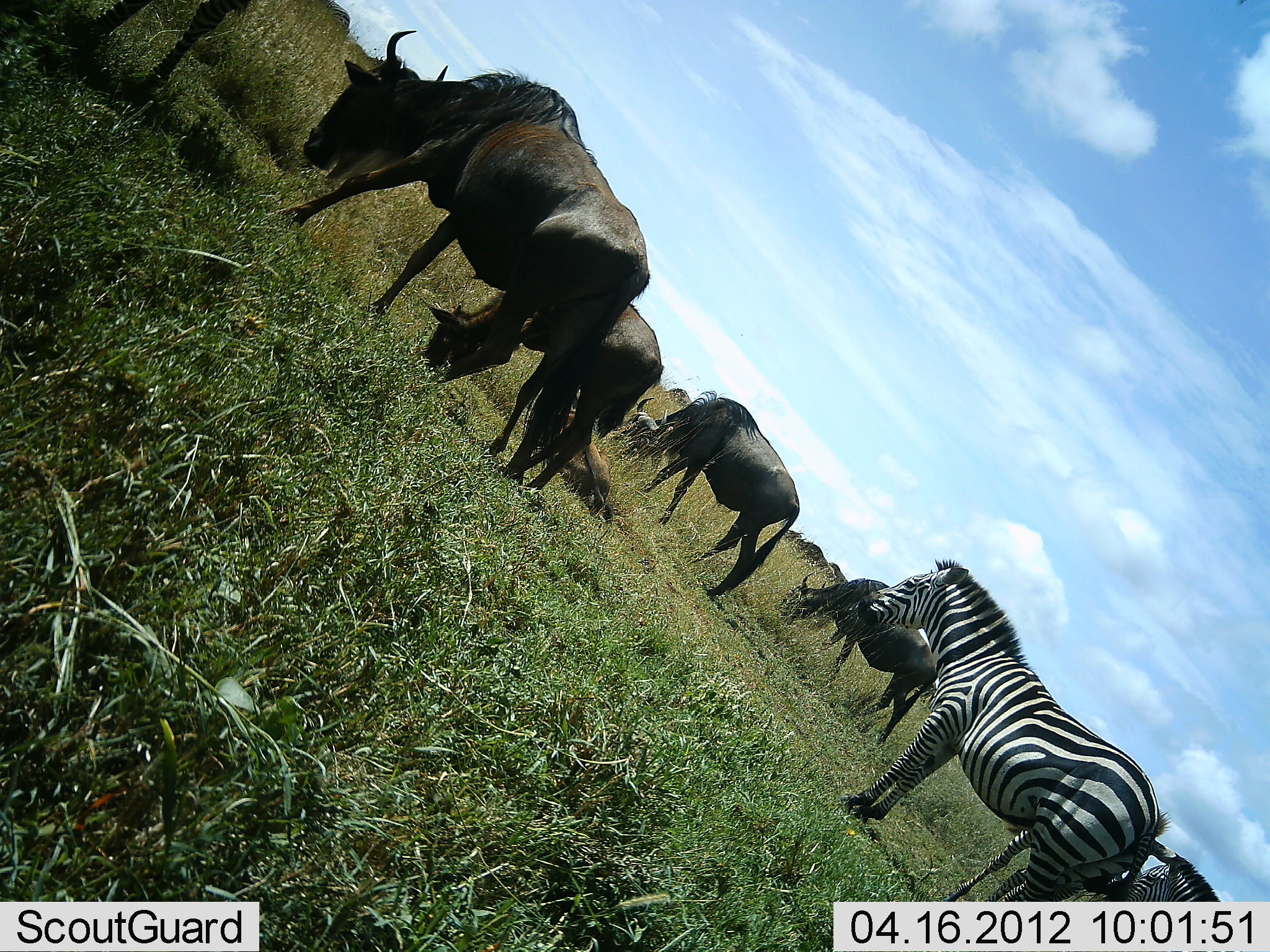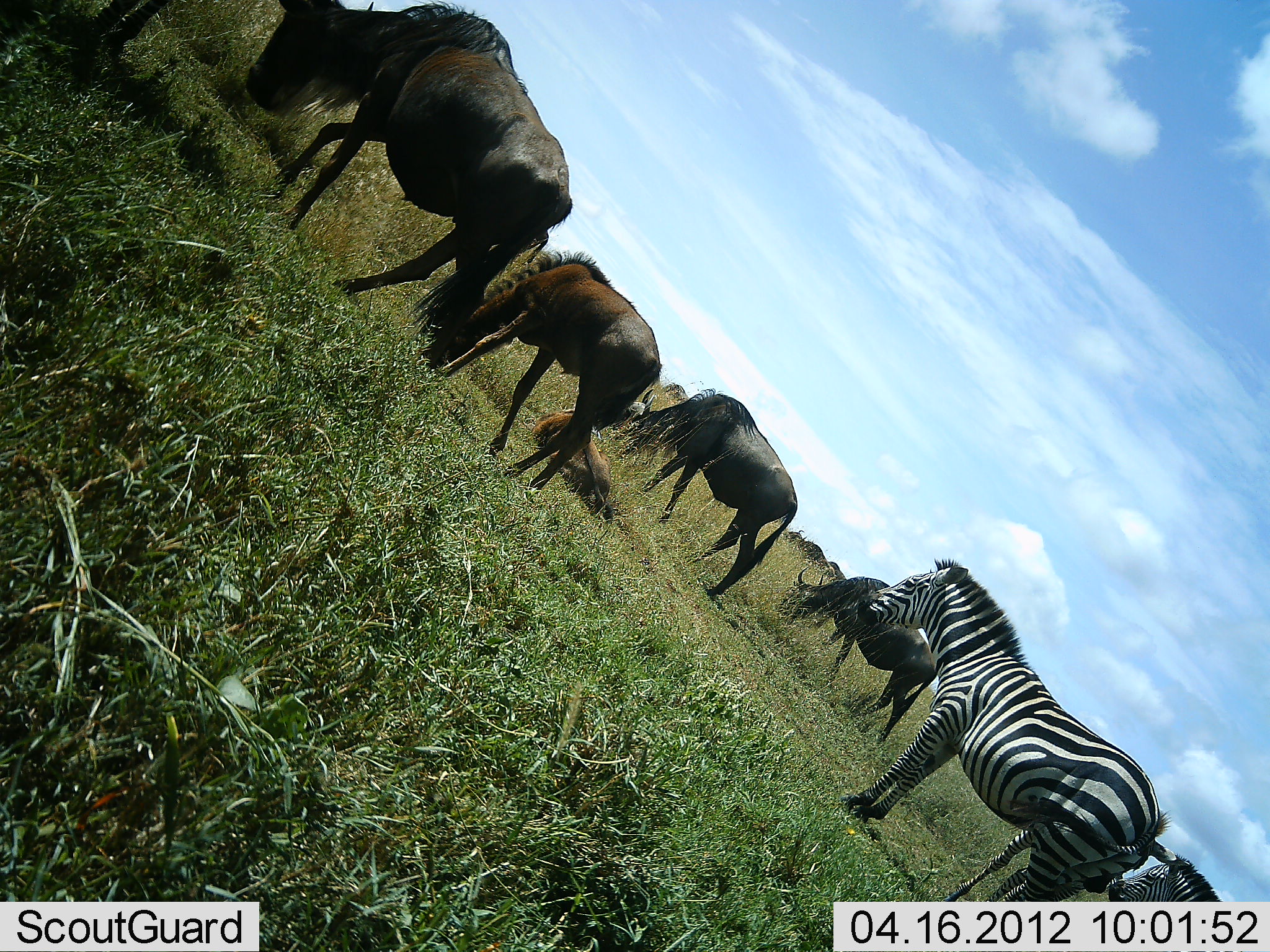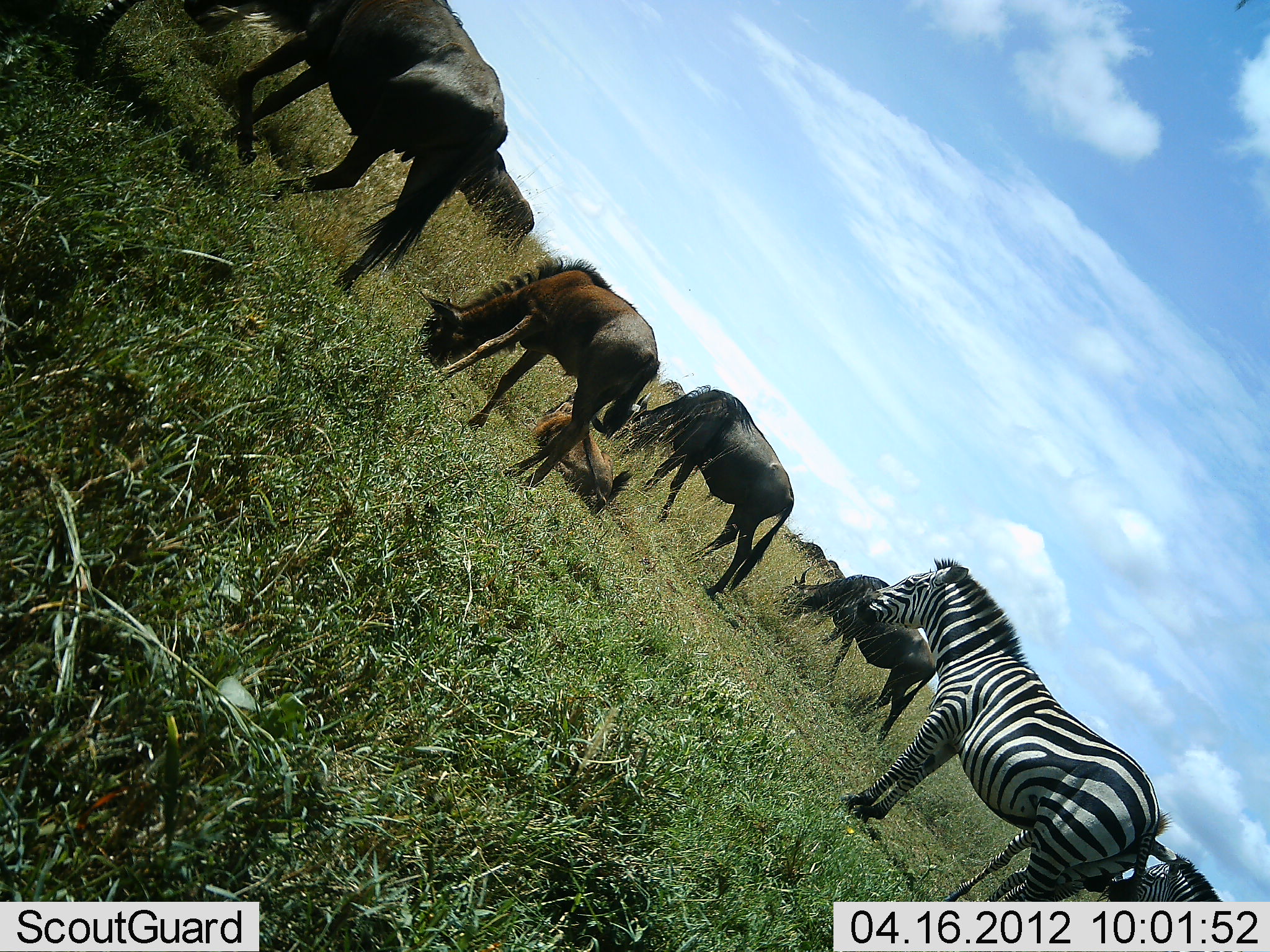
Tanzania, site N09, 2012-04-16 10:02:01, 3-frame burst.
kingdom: Animalia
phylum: Chordata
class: Mammalia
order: Artiodactyla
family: Bovidae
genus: Connochaetes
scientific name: Connochaetes taurinus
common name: blue wildebeest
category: wildebeest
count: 5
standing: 36%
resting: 56%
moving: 40%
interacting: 0%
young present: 28%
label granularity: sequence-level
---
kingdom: Animalia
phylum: Chordata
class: Mammalia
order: Perissodactyla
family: Equidae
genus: Equus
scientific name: Equus quagga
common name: plains zebra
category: zebra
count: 2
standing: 96%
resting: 4%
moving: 8%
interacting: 0%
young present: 0%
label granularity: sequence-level